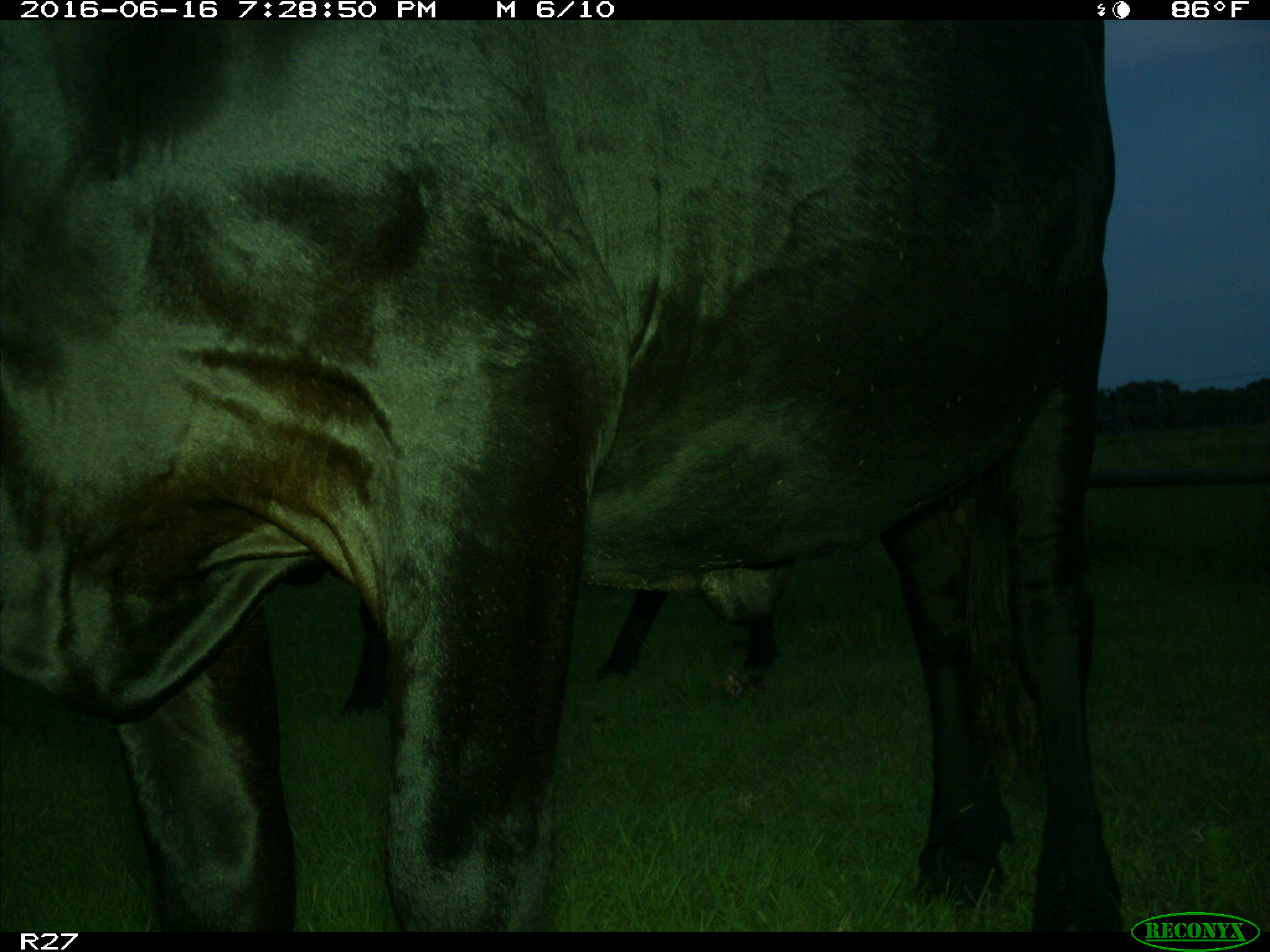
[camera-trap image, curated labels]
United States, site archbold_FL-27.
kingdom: Animalia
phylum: Chordata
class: Mammalia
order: Artiodactyla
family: Bovidae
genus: Bos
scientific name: Bos taurus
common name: domestic cow